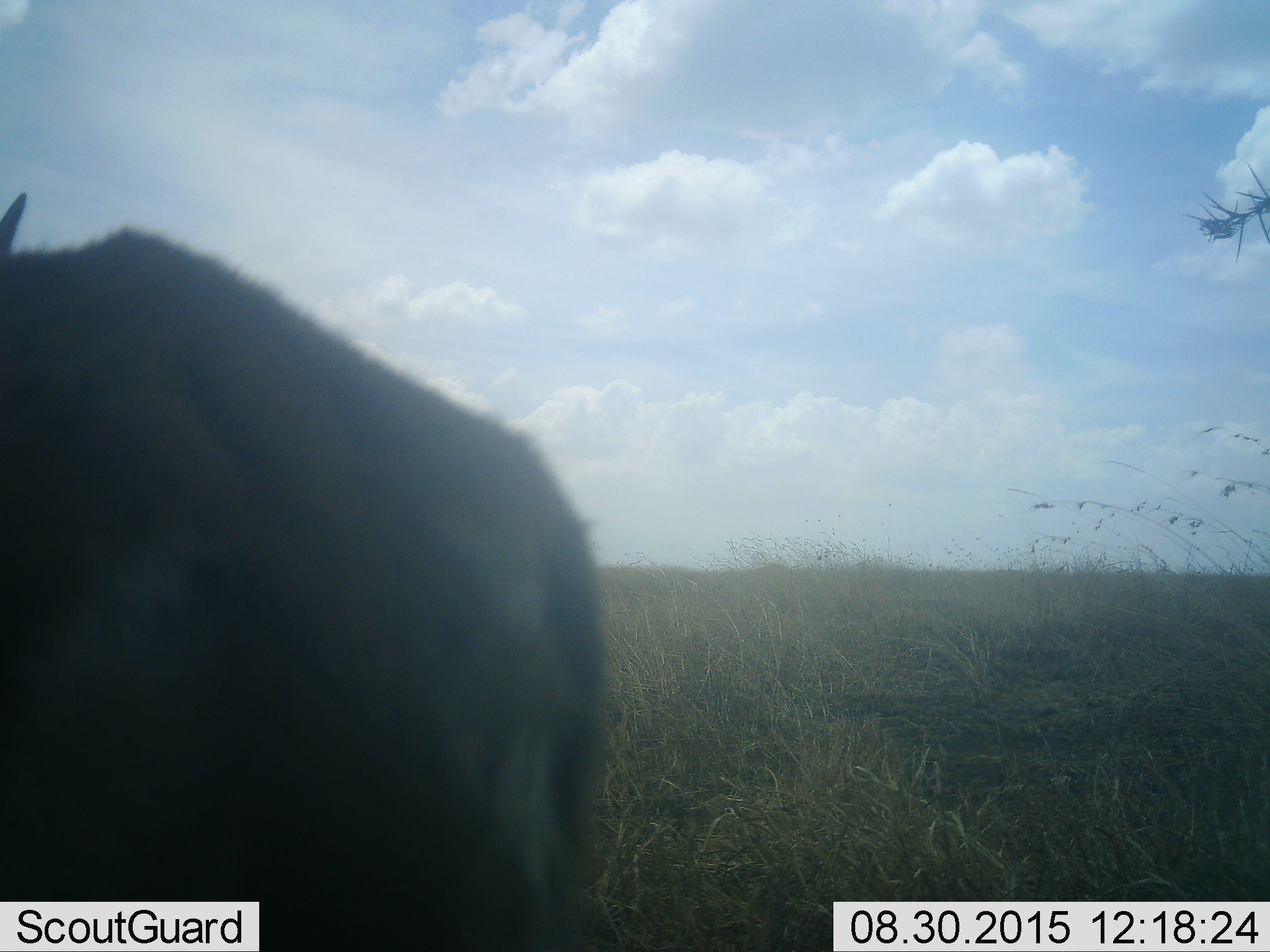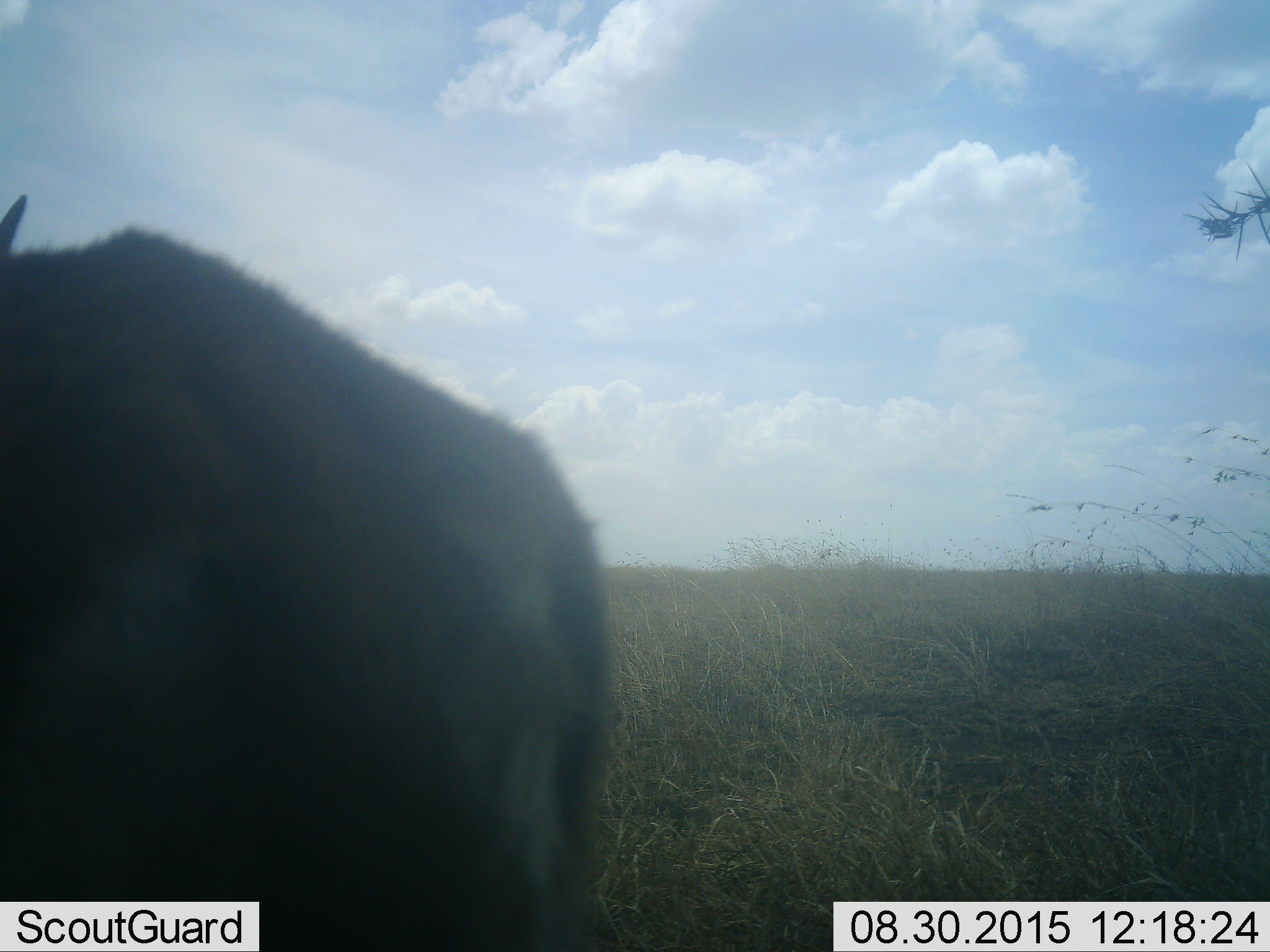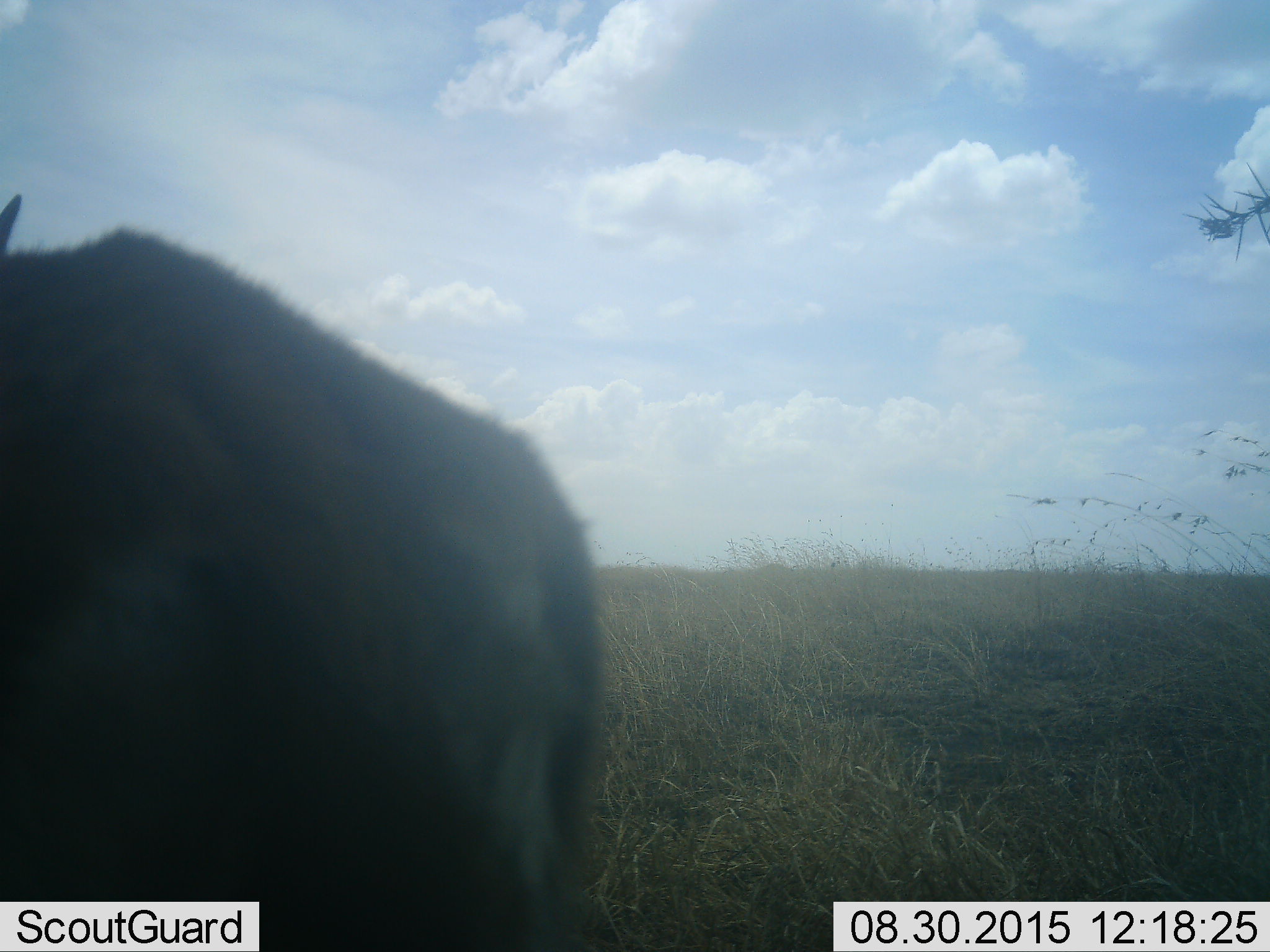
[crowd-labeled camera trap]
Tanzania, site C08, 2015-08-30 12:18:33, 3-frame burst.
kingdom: Animalia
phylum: Chordata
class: Mammalia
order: Artiodactyla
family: Bovidae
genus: Eudorcas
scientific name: Eudorcas thomsonii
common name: thomson's gazelle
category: gazellethomsons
Gazellethomsons (thomson's gazelle) (Eudorcas thomsonii), count 1. Behavior (volunteer vote fractions): standing 100%, resting 0%, moving 0%, interacting 0%. Young present (vote fraction): 0%. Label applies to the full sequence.